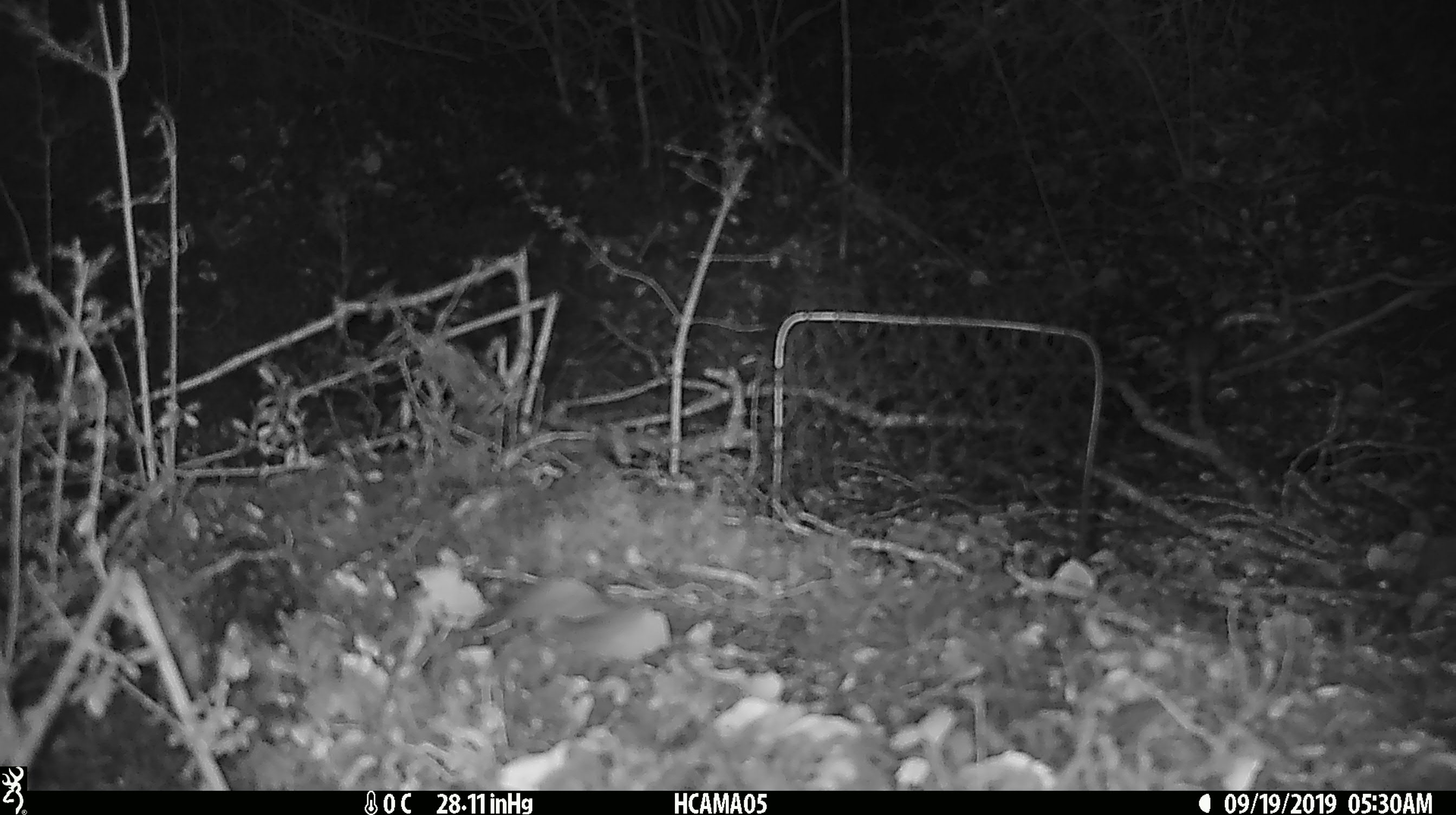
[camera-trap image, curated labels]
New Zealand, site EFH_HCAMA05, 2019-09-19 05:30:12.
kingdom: Animalia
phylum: Chordata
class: Mammalia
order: Rodentia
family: Muridae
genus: Mus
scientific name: Mus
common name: mouse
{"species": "mouse (Mus)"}